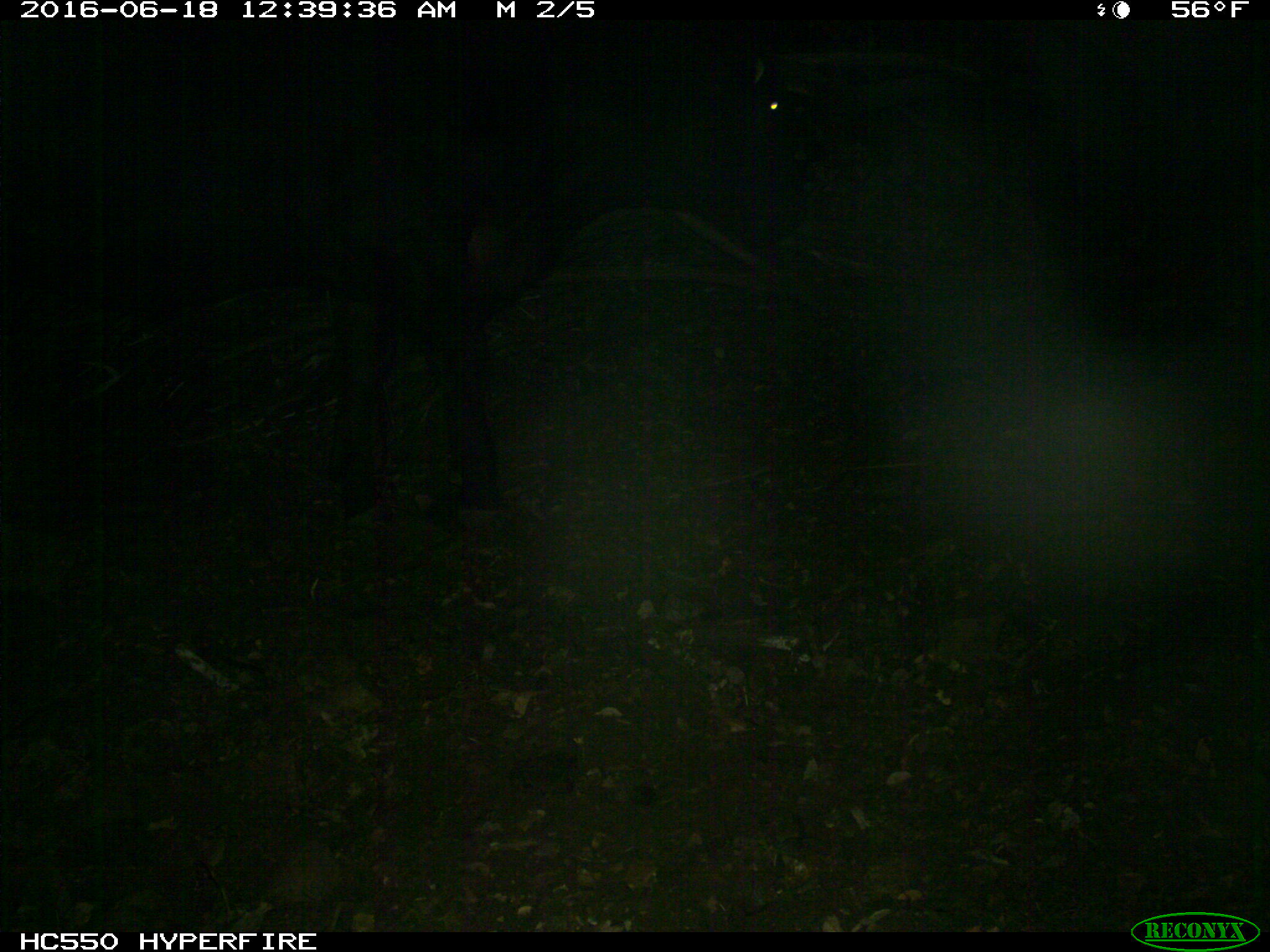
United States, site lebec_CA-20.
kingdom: Animalia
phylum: Chordata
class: Mammalia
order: Artiodactyla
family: Bovidae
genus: Bos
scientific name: Bos taurus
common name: domestic cow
Bos taurus (domestic cow).